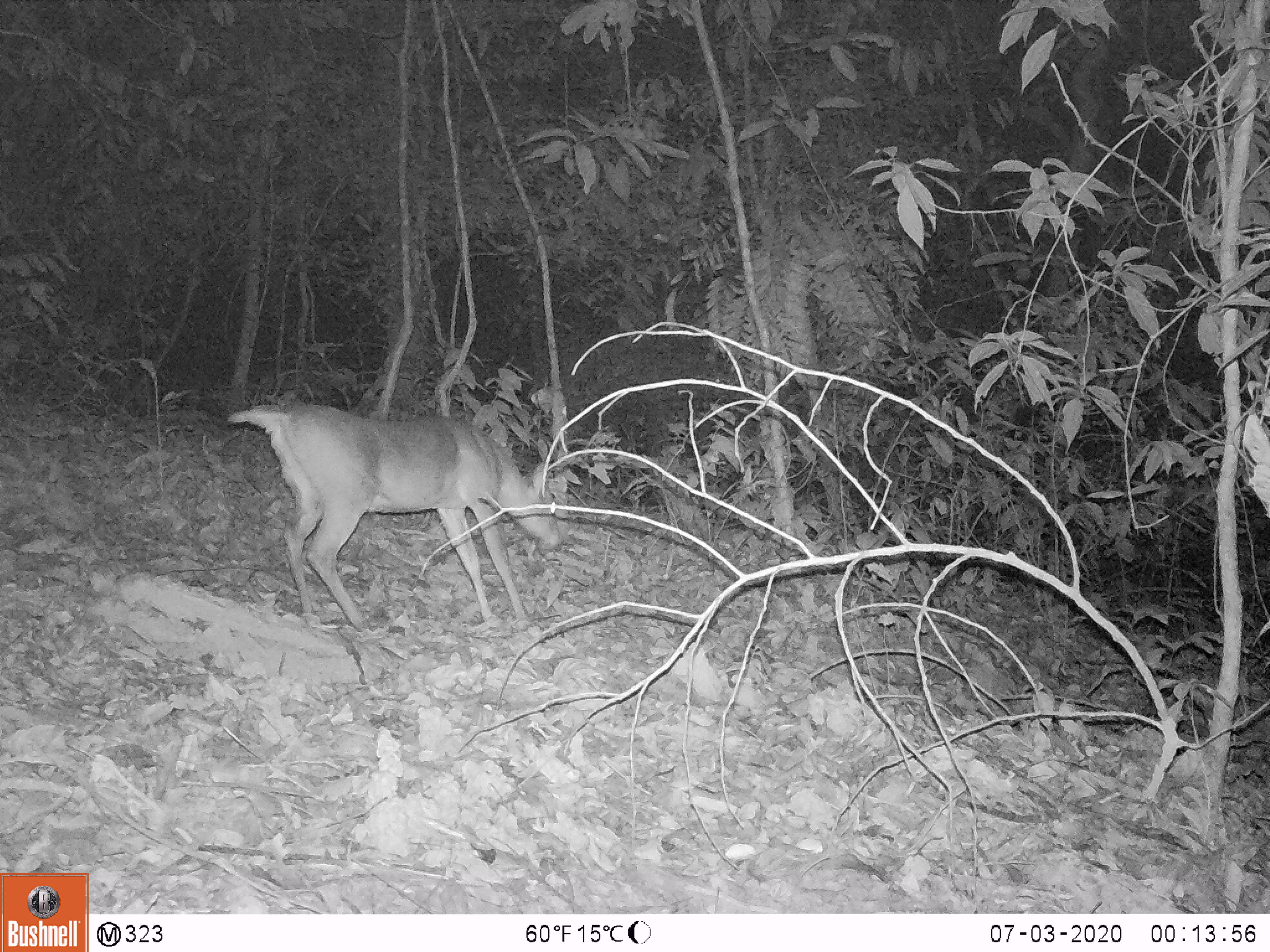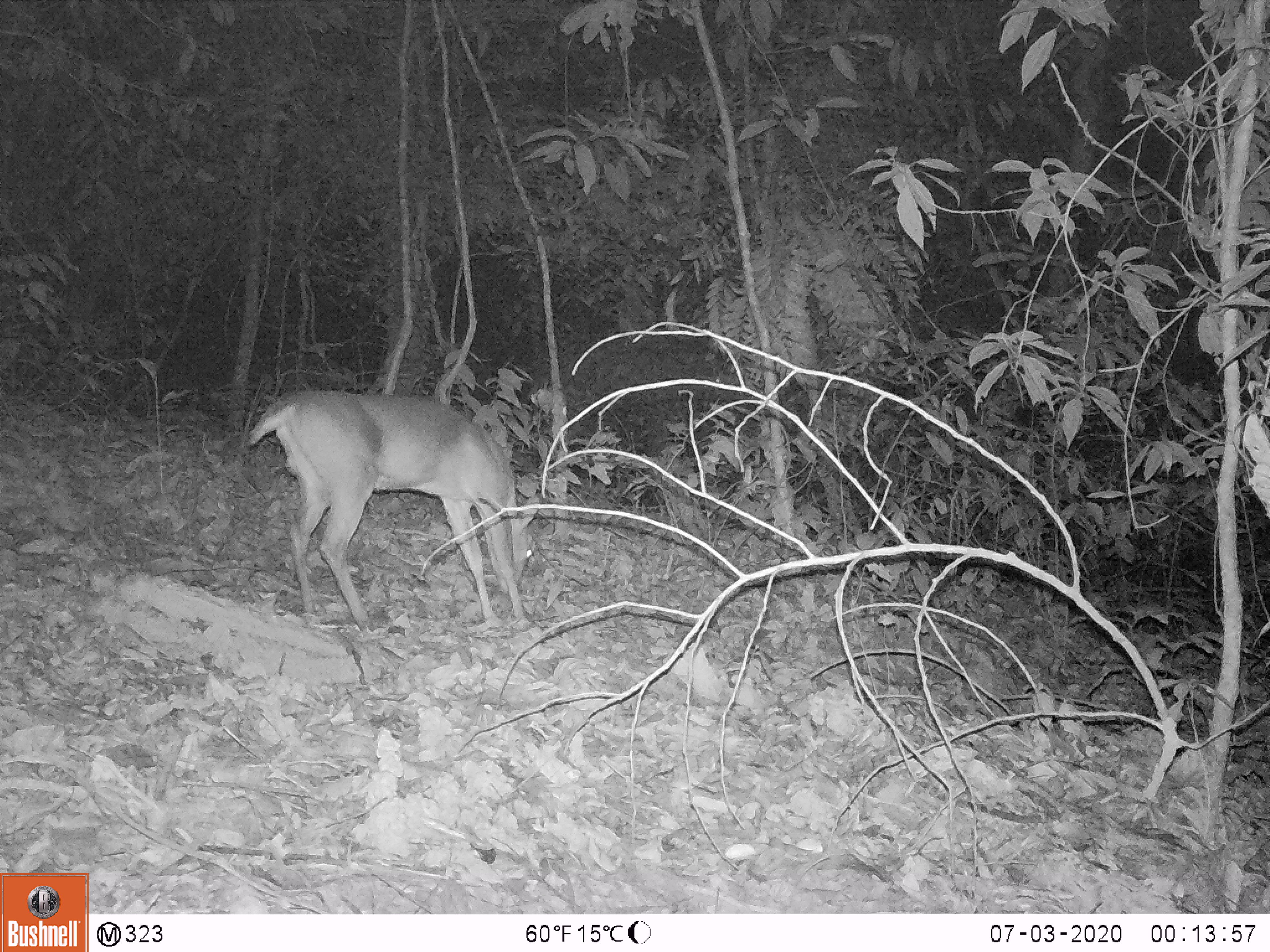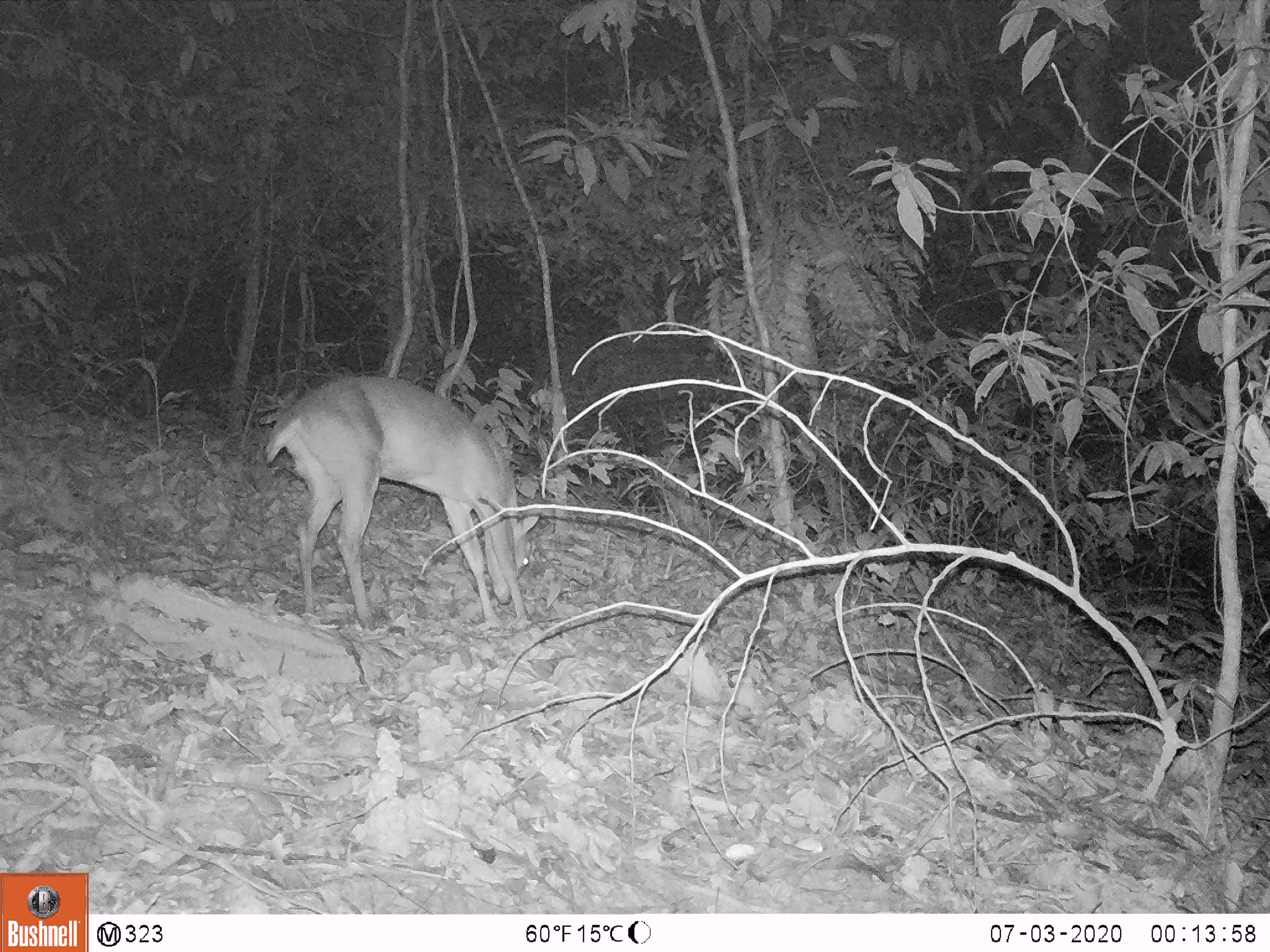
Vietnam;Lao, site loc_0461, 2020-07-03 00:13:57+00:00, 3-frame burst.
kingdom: Animalia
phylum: Chordata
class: Mammalia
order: Artiodactyla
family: Cervidae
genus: Muntiacus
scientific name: Muntiacus vuquangensis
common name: large-antlered muntjac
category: large antlered muntjac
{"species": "large antlered muntjac (large-antlered muntjac) (Muntiacus vuquangensis)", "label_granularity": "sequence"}